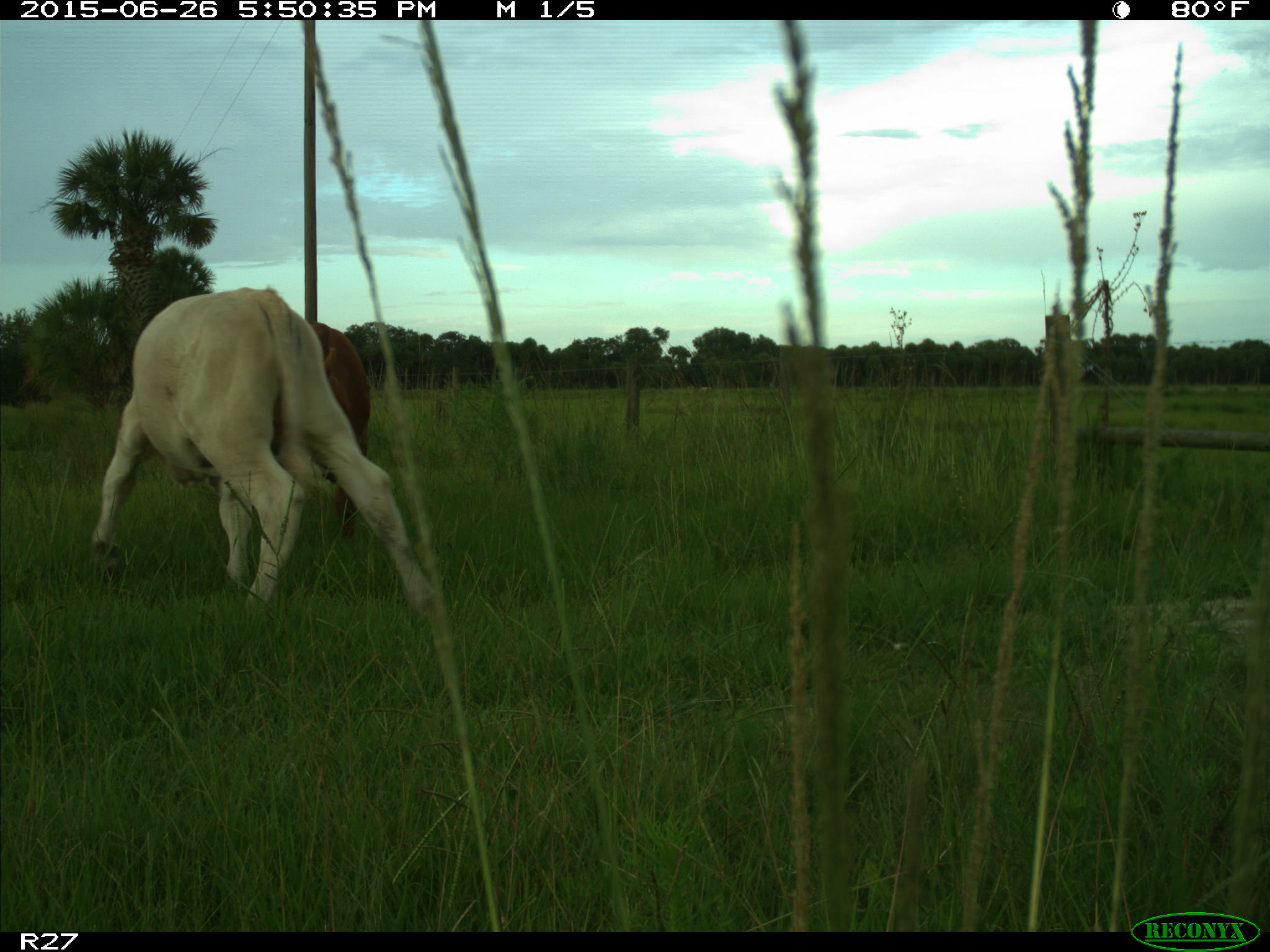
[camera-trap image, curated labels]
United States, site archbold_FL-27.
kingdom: Animalia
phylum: Chordata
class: Mammalia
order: Artiodactyla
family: Bovidae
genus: Bos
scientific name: Bos taurus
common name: domestic cow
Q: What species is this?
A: Bos taurus (domestic cow).